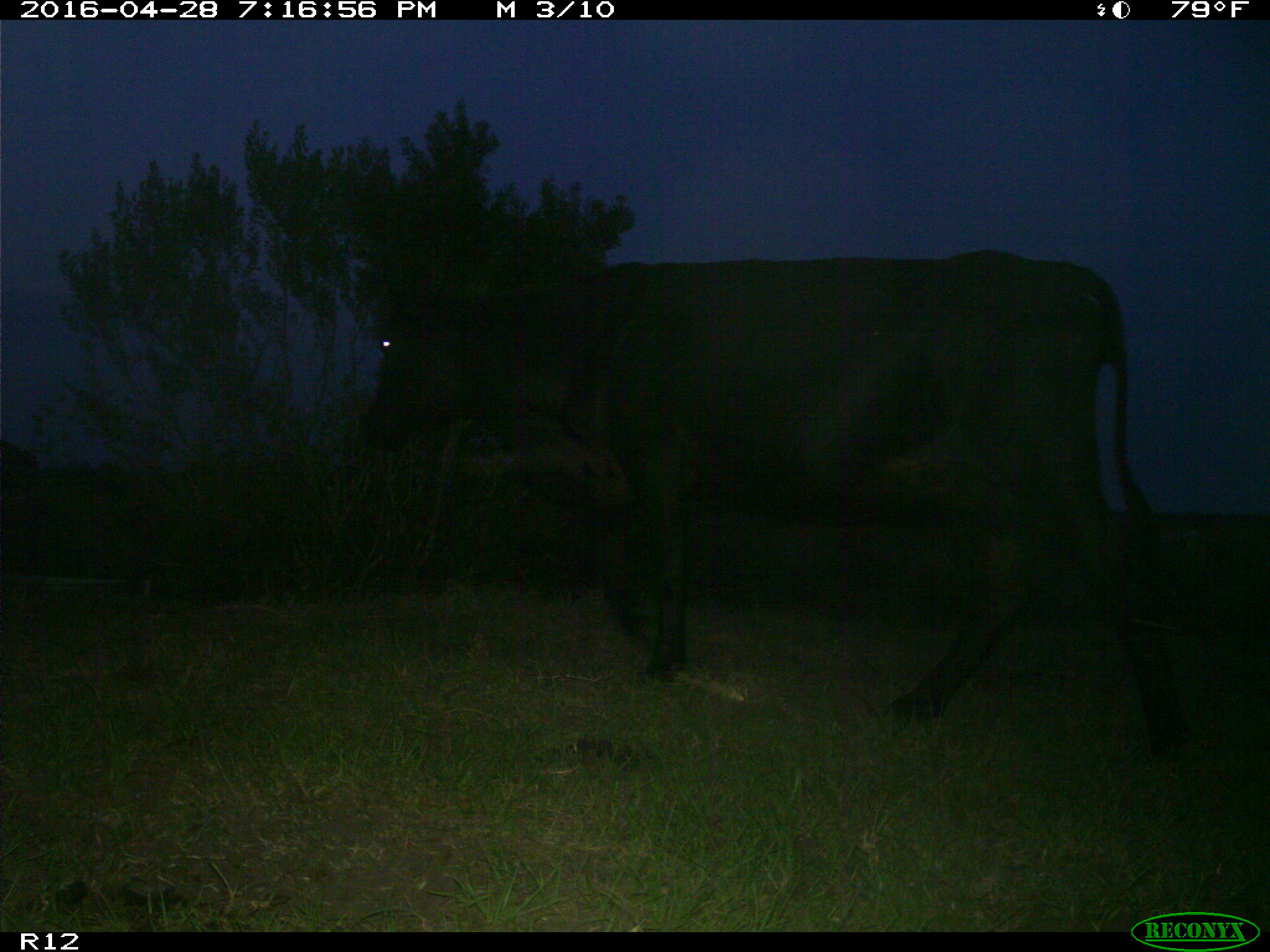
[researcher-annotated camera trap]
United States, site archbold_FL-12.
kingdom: Animalia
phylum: Chordata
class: Mammalia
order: Artiodactyla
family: Bovidae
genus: Bos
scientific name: Bos taurus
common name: domestic cow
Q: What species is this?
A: Bos taurus (domestic cow).